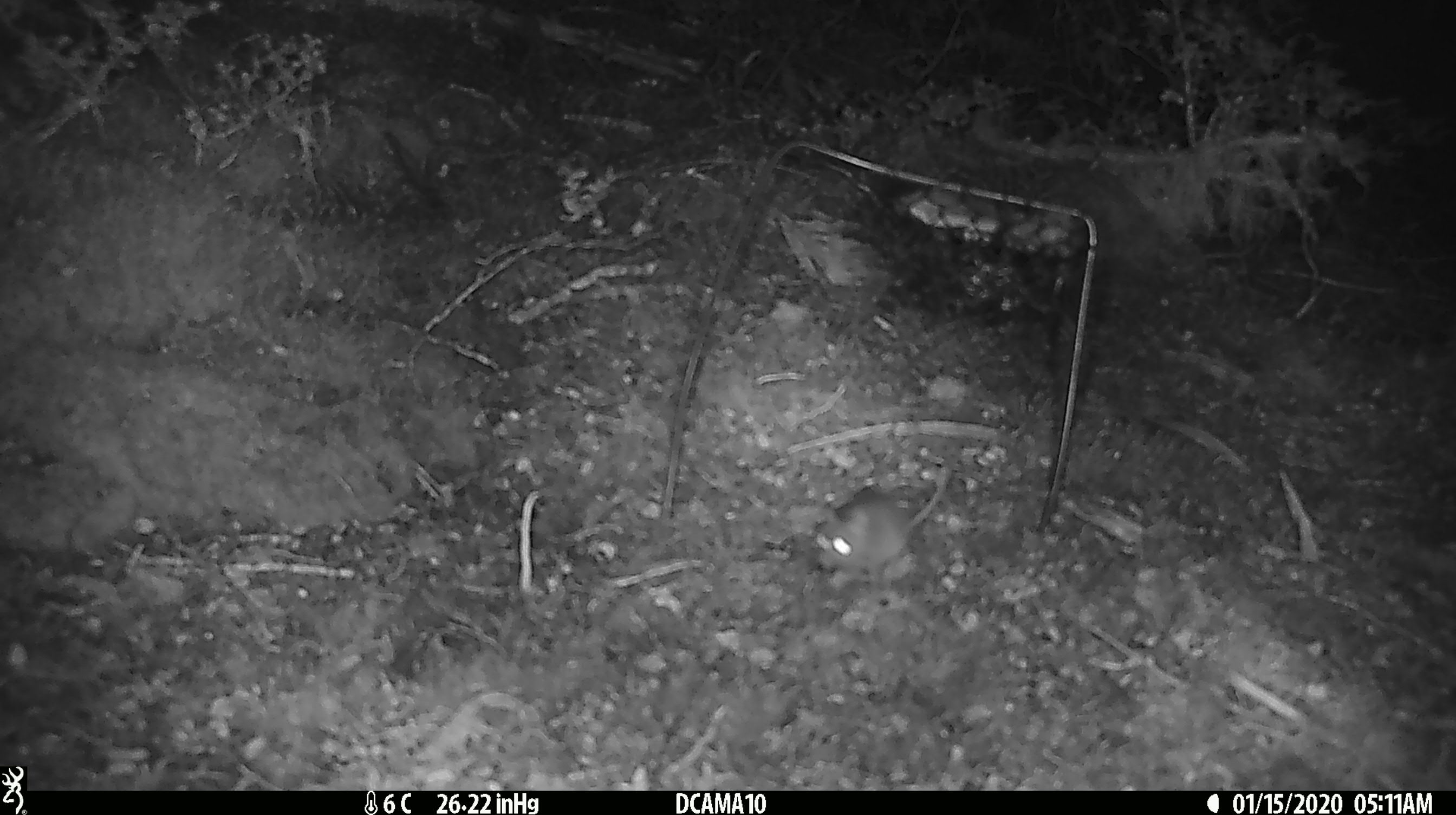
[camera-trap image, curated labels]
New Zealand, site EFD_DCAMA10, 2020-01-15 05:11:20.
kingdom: Animalia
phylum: Chordata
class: Mammalia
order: Rodentia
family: Muridae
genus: Mus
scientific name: Mus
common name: mouse